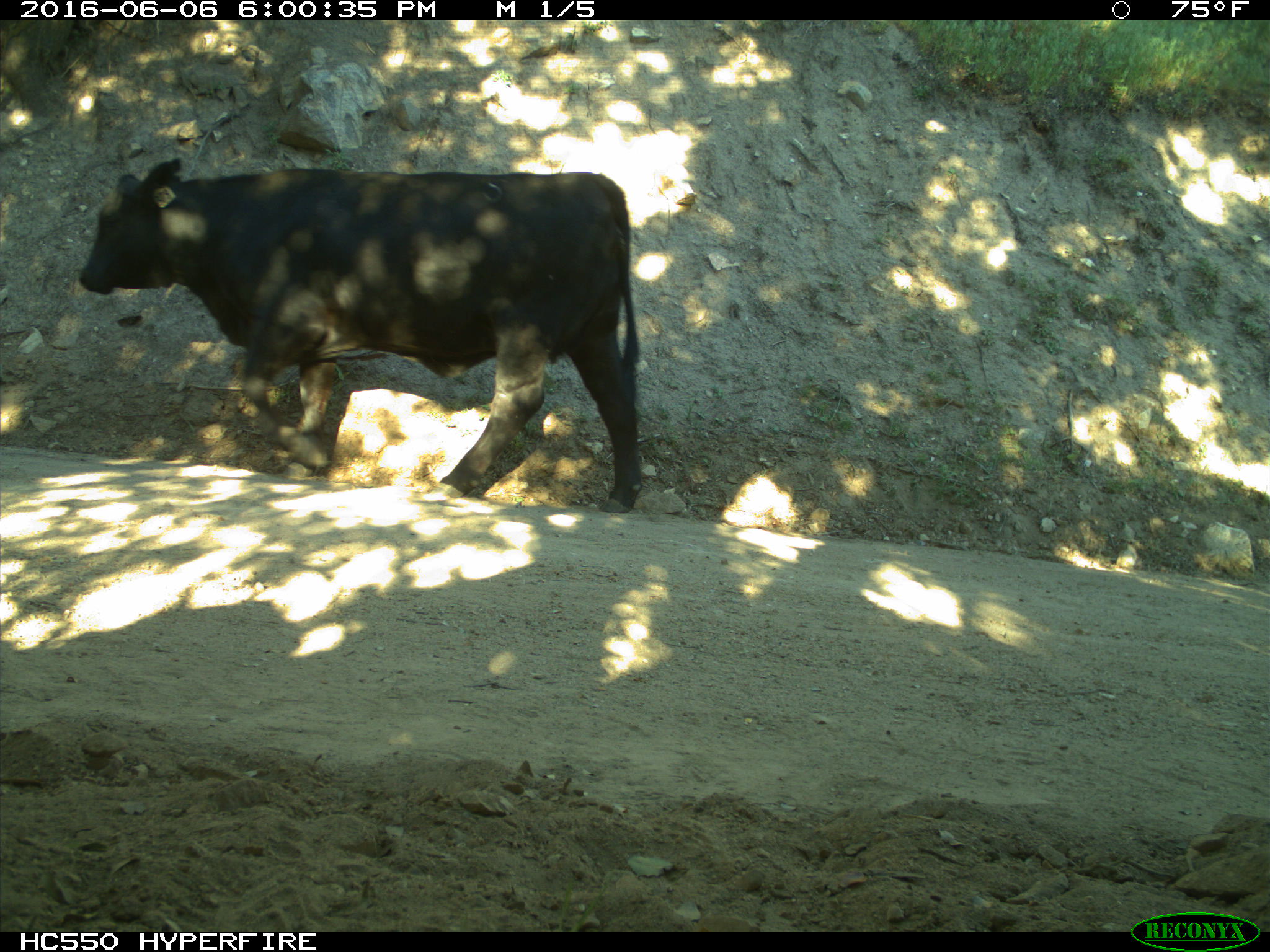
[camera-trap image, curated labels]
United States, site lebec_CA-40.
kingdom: Animalia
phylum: Chordata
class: Mammalia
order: Artiodactyla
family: Bovidae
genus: Bos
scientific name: Bos taurus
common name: domestic cow